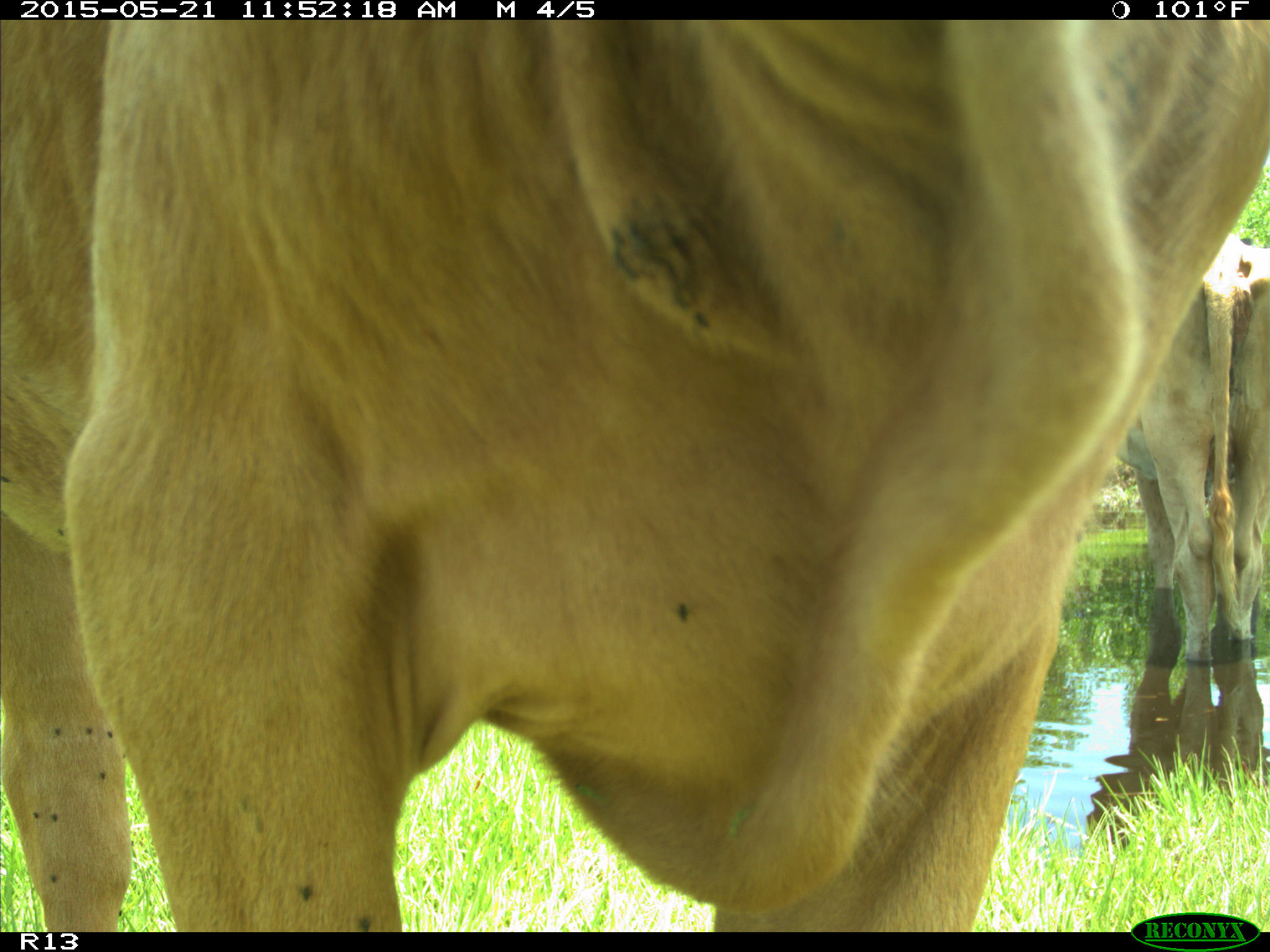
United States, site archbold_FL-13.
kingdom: Animalia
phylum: Chordata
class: Mammalia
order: Artiodactyla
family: Bovidae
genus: Bos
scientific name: Bos taurus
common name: domestic cow